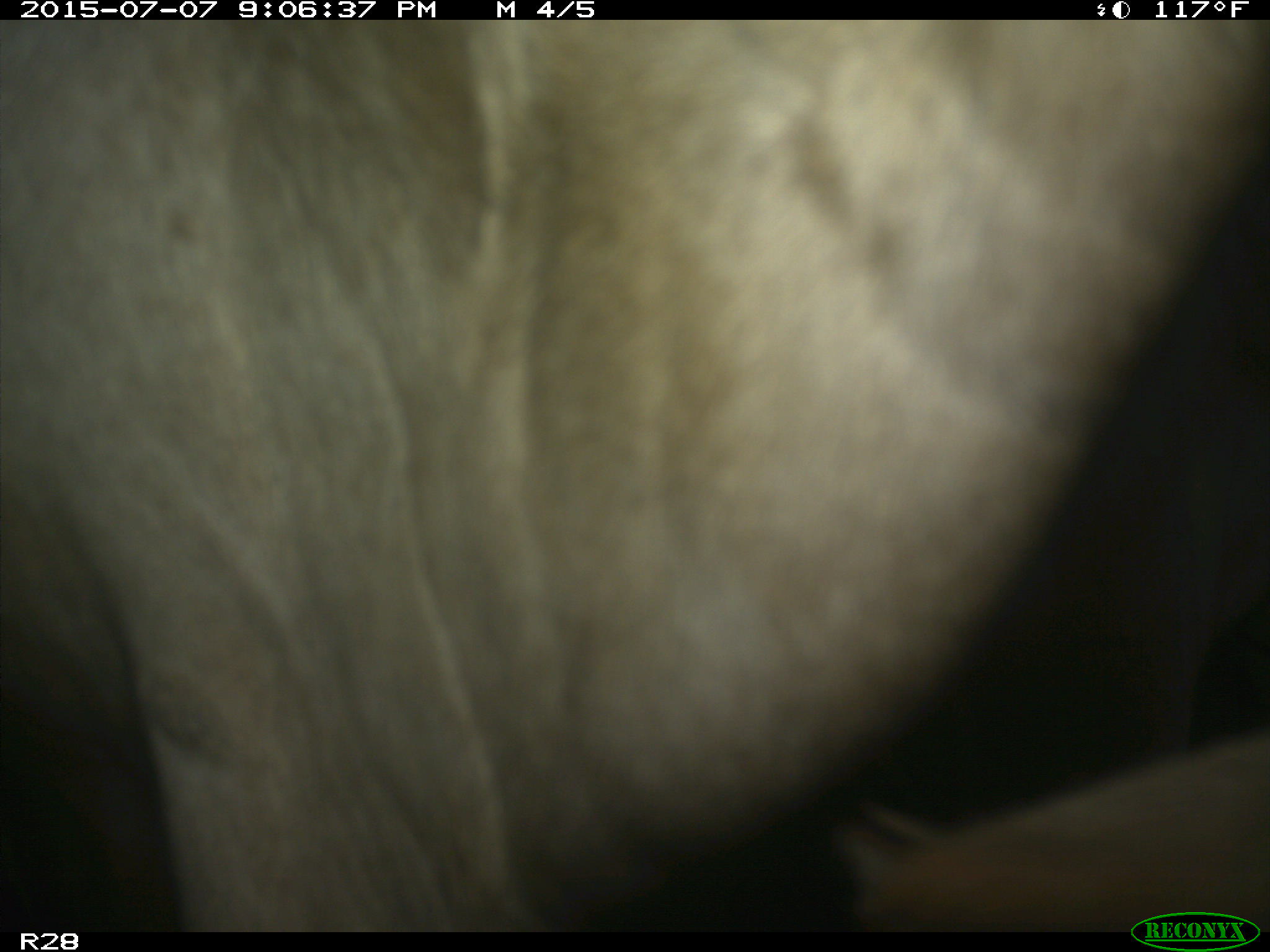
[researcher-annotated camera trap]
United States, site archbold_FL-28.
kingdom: Animalia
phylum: Chordata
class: Mammalia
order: Artiodactyla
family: Bovidae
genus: Bos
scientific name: Bos taurus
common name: domestic cow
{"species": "Bos taurus (domestic cow)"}